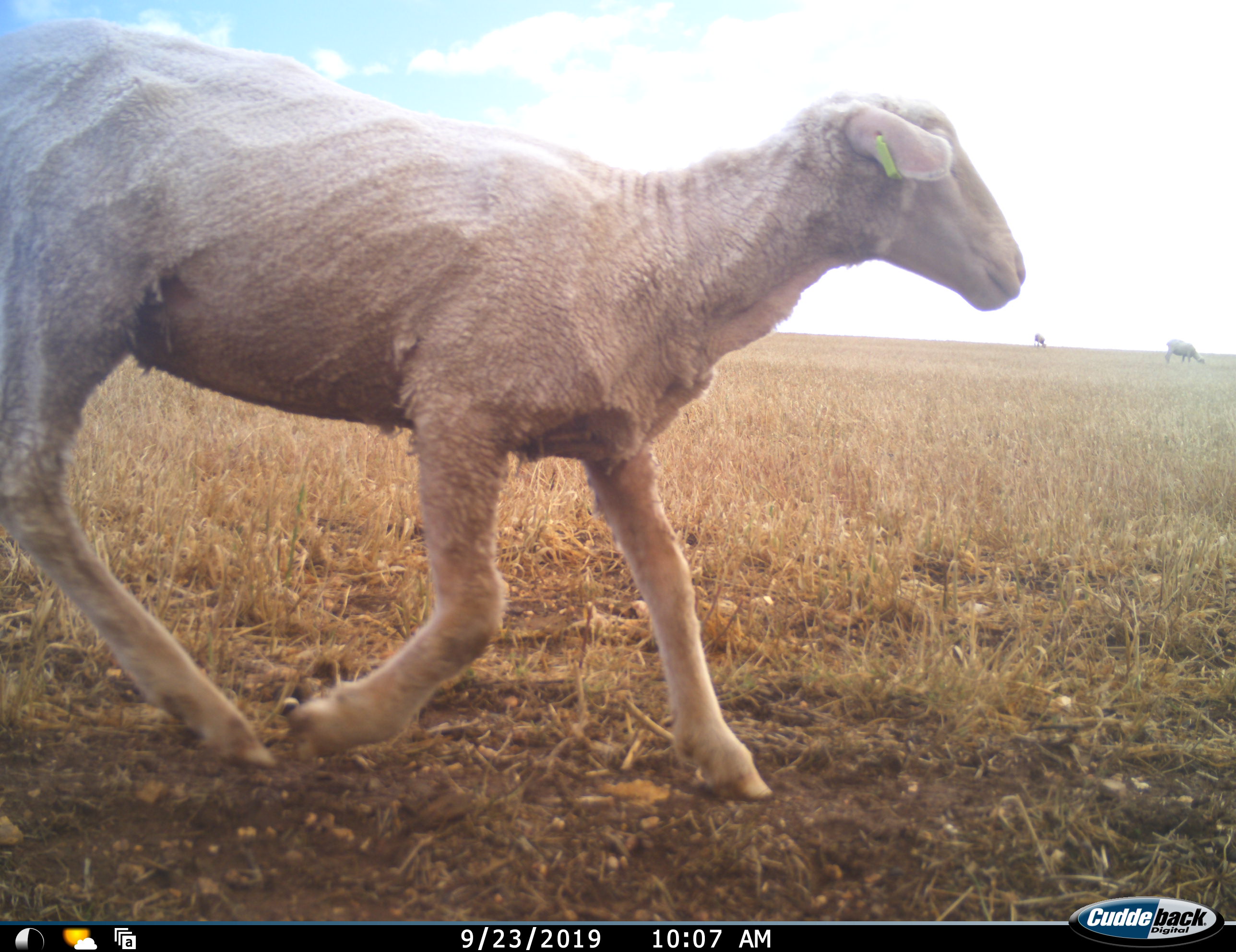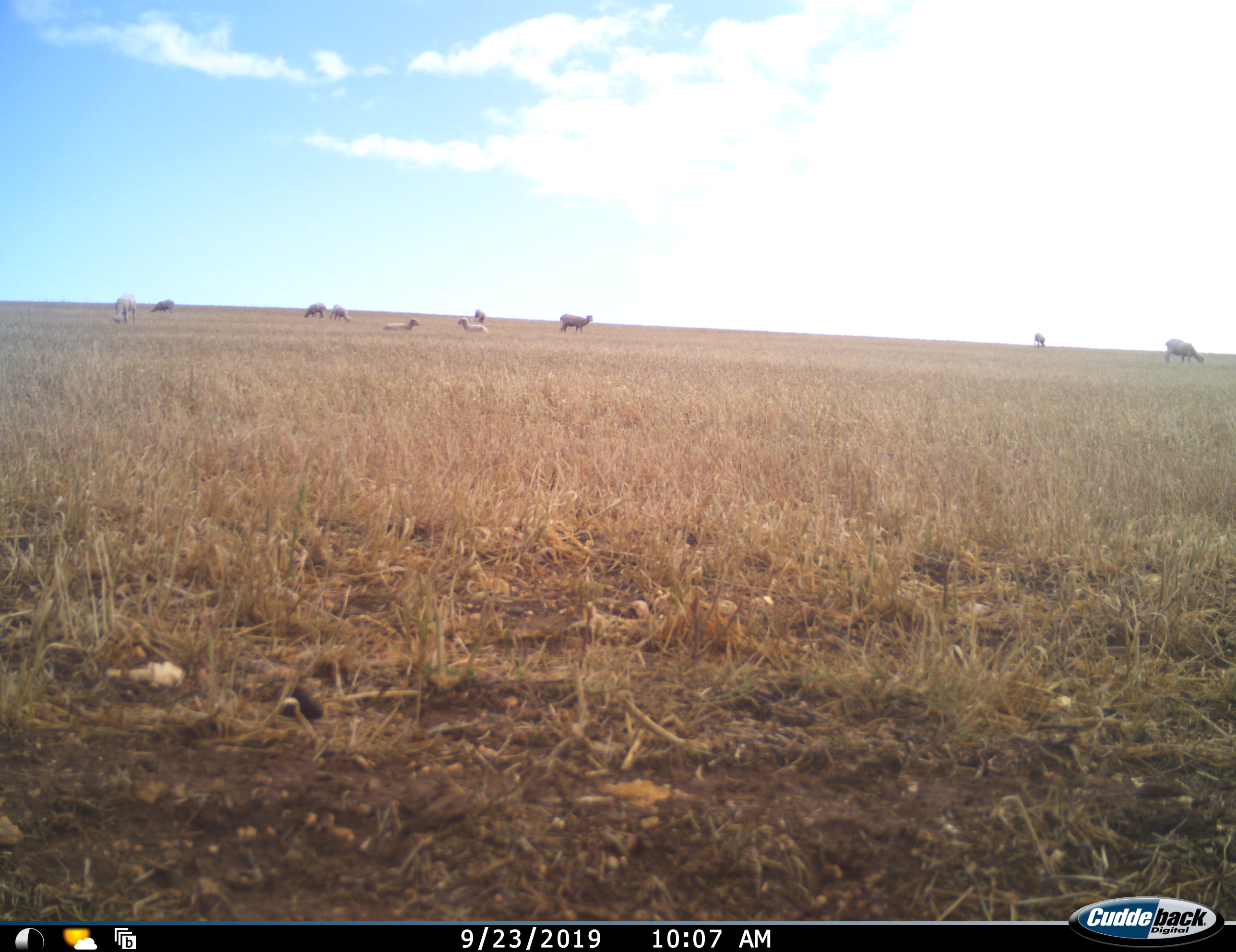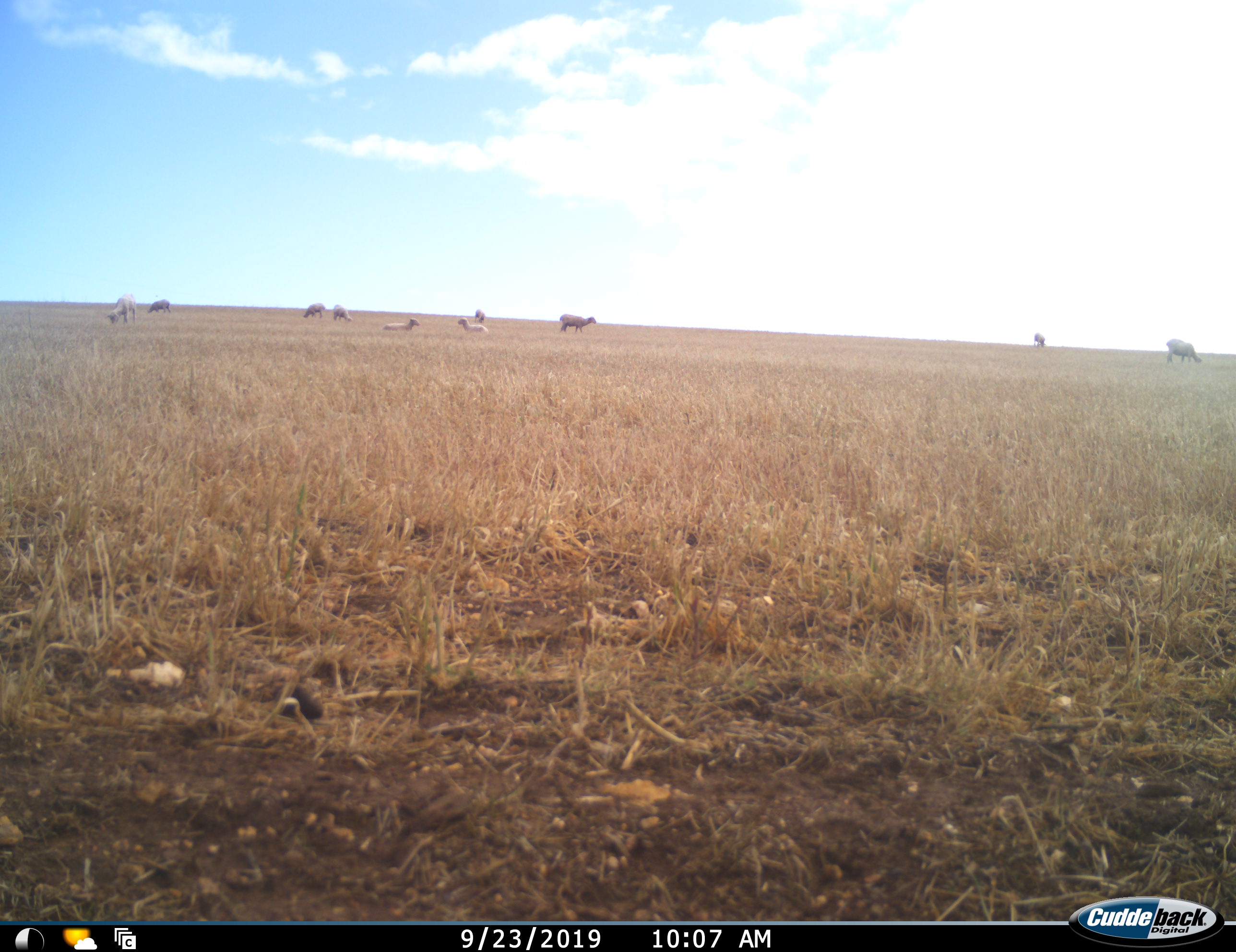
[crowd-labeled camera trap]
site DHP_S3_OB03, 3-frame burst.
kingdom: Animalia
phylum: Chordata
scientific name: Vertebrata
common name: domestic animal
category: domesticanimal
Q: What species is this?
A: Domesticanimal (domestic animal) (Vertebrata).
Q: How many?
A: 11-50.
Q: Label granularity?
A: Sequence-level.